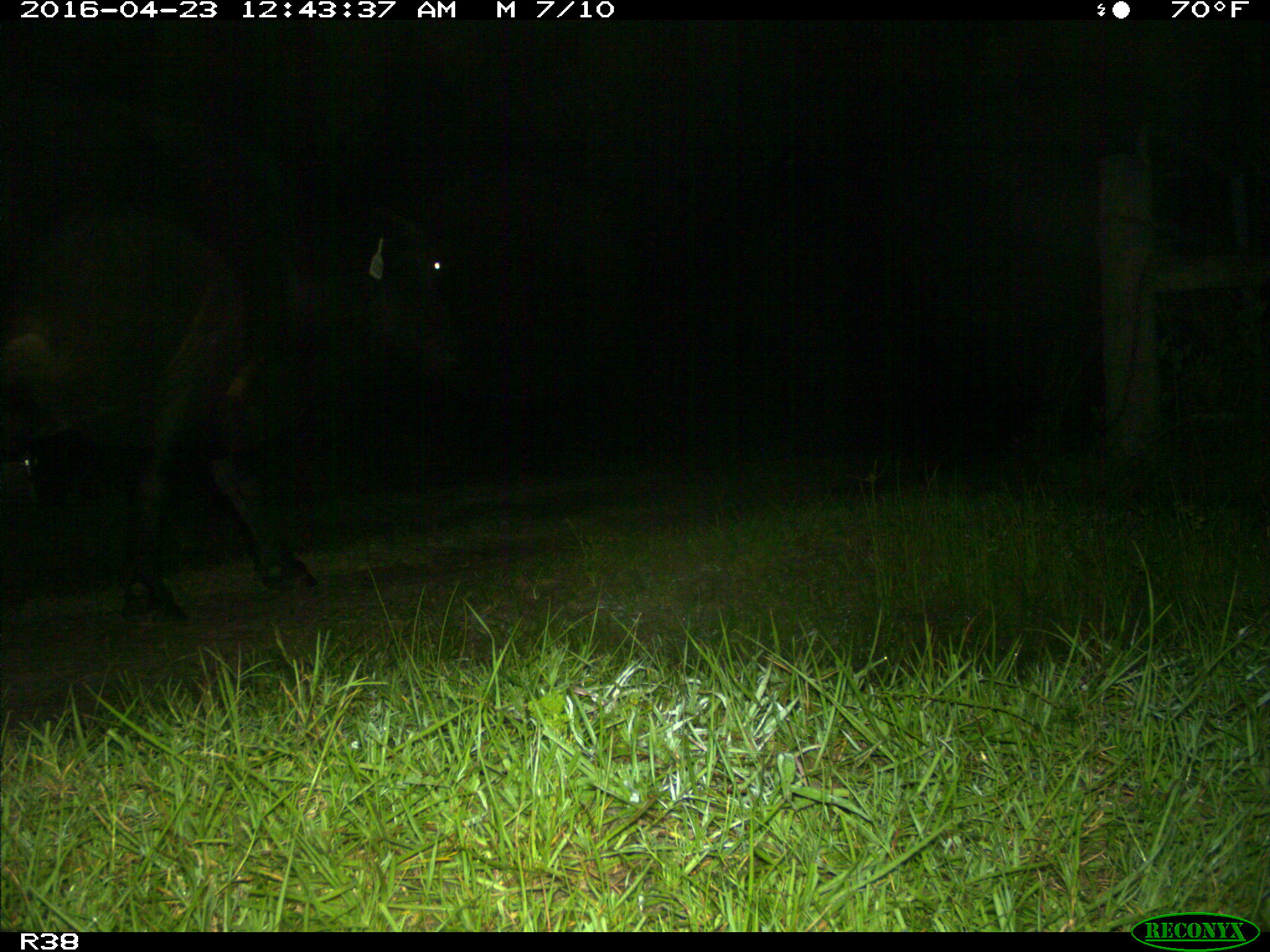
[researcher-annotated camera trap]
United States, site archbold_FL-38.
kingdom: Animalia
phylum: Chordata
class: Mammalia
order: Artiodactyla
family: Bovidae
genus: Bos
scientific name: Bos taurus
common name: domestic cow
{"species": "Bos taurus (domestic cow)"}